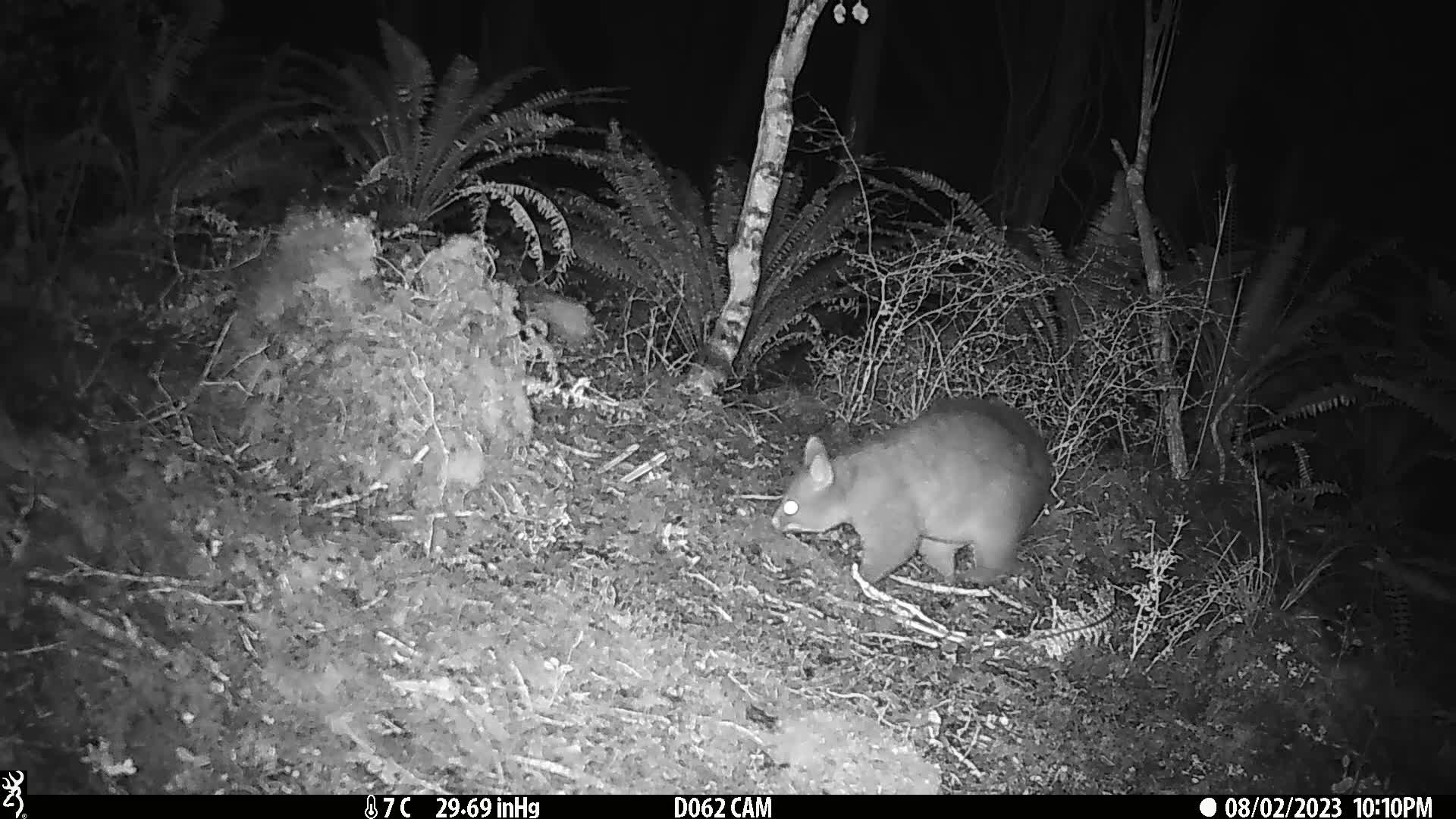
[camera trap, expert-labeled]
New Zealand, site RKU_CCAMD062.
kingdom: Animalia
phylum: Chordata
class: Mammalia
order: Diprotodontia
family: Phalangeridae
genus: Trichosurus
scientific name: Trichosurus vulpecula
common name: common brushtail possum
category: possum